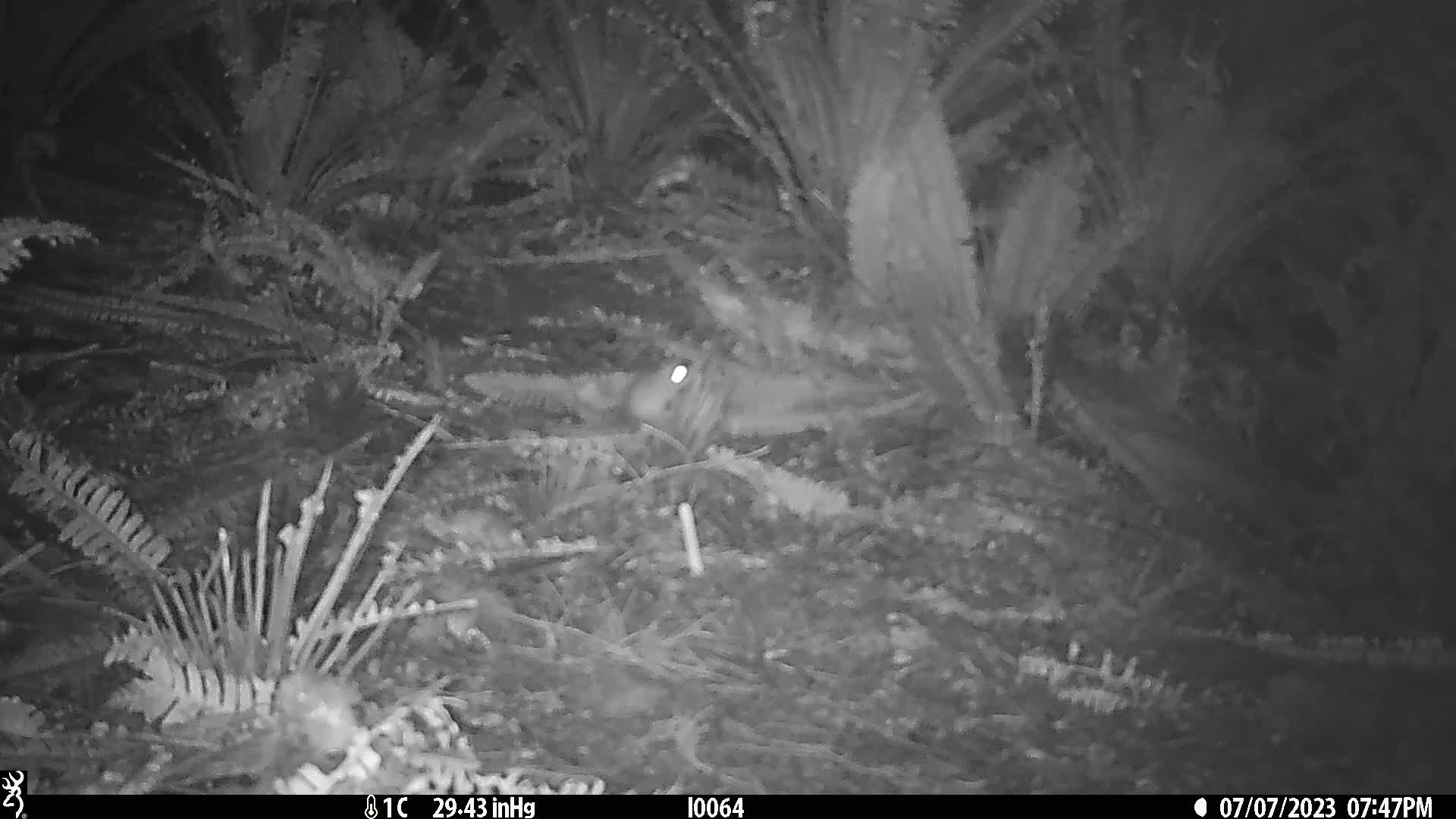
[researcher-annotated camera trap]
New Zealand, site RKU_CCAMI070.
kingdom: Animalia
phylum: Chordata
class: Mammalia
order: Rodentia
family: Muridae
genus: Rattus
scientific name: Rattus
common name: rat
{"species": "rat (Rattus)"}